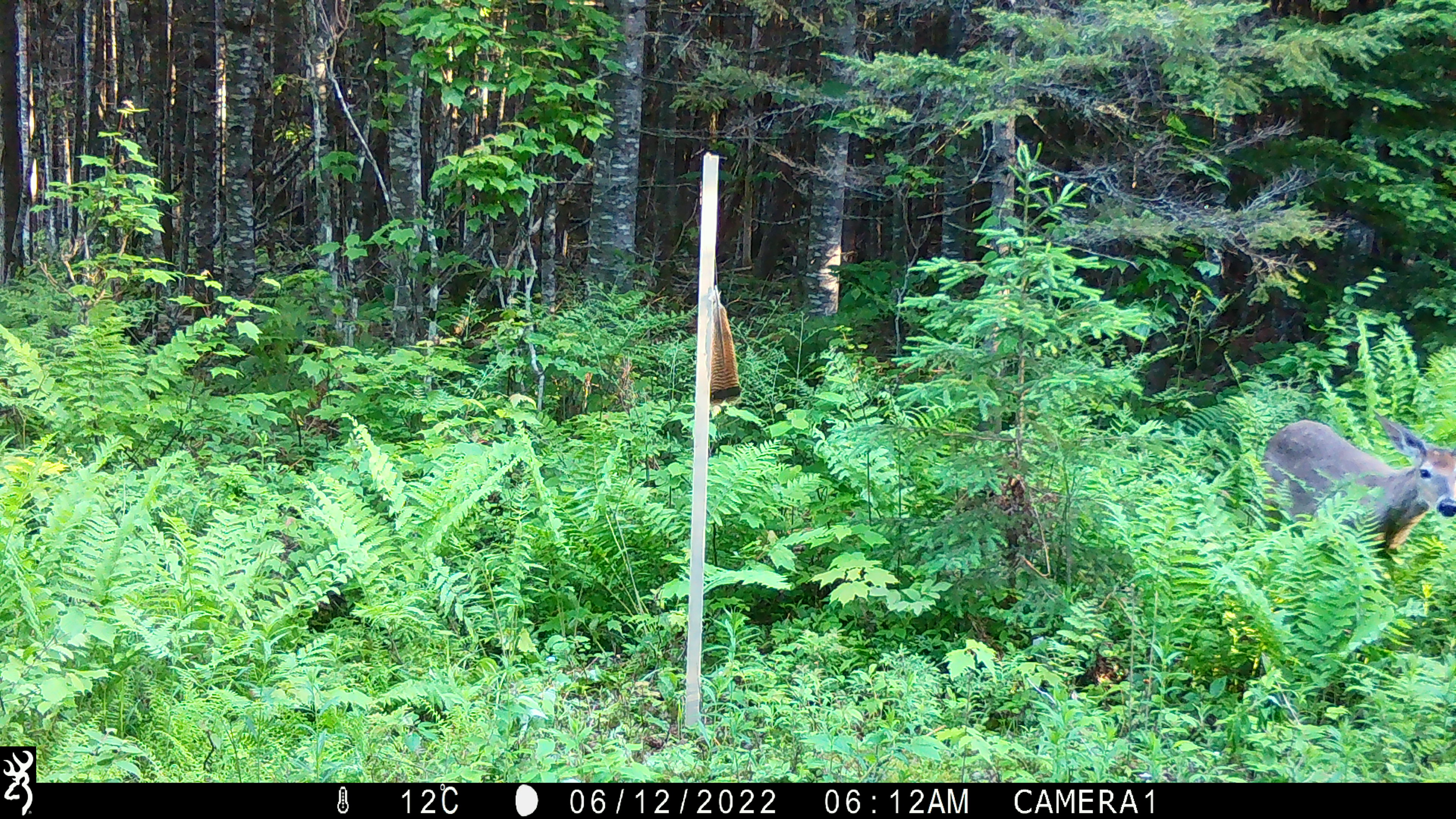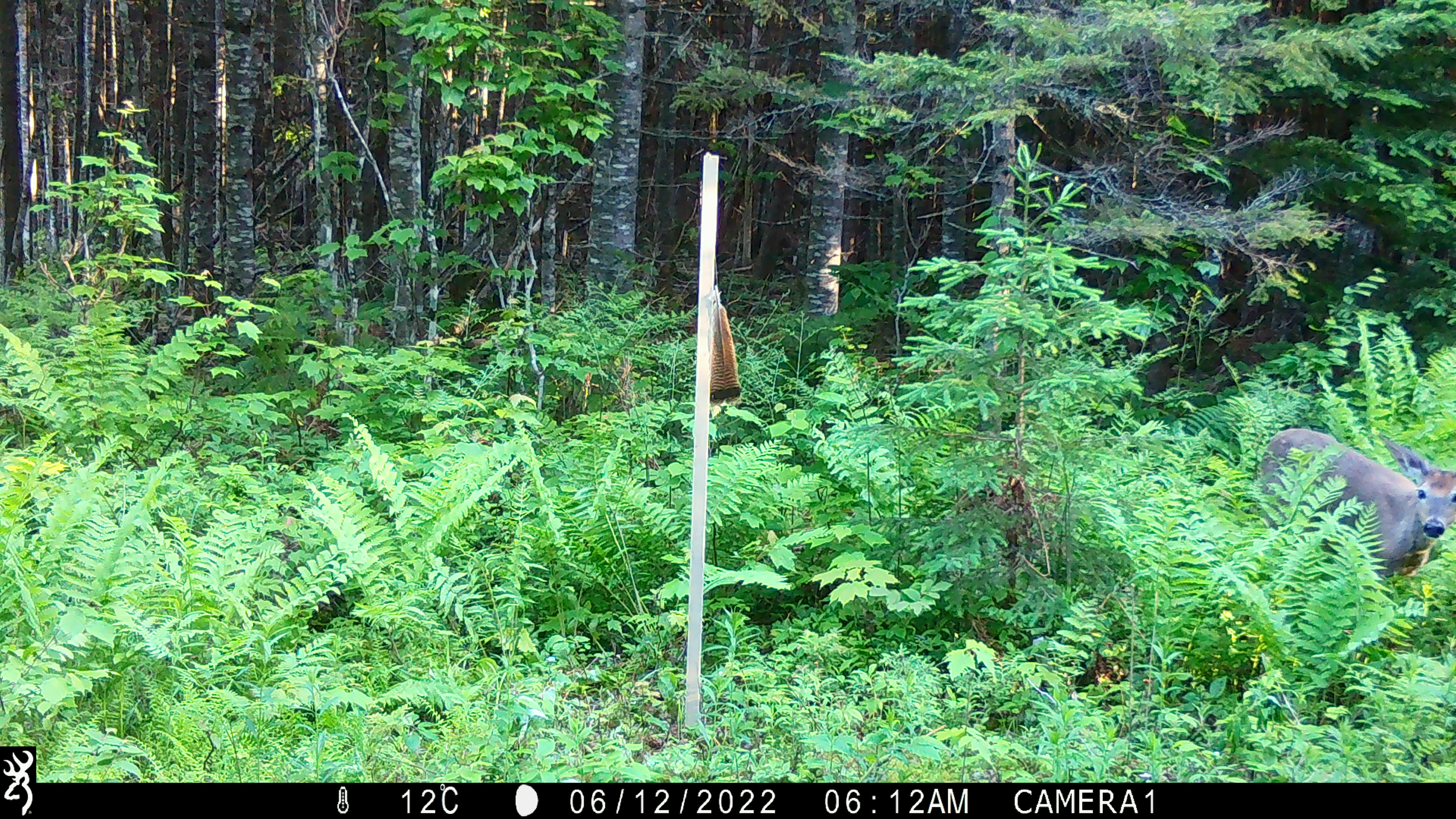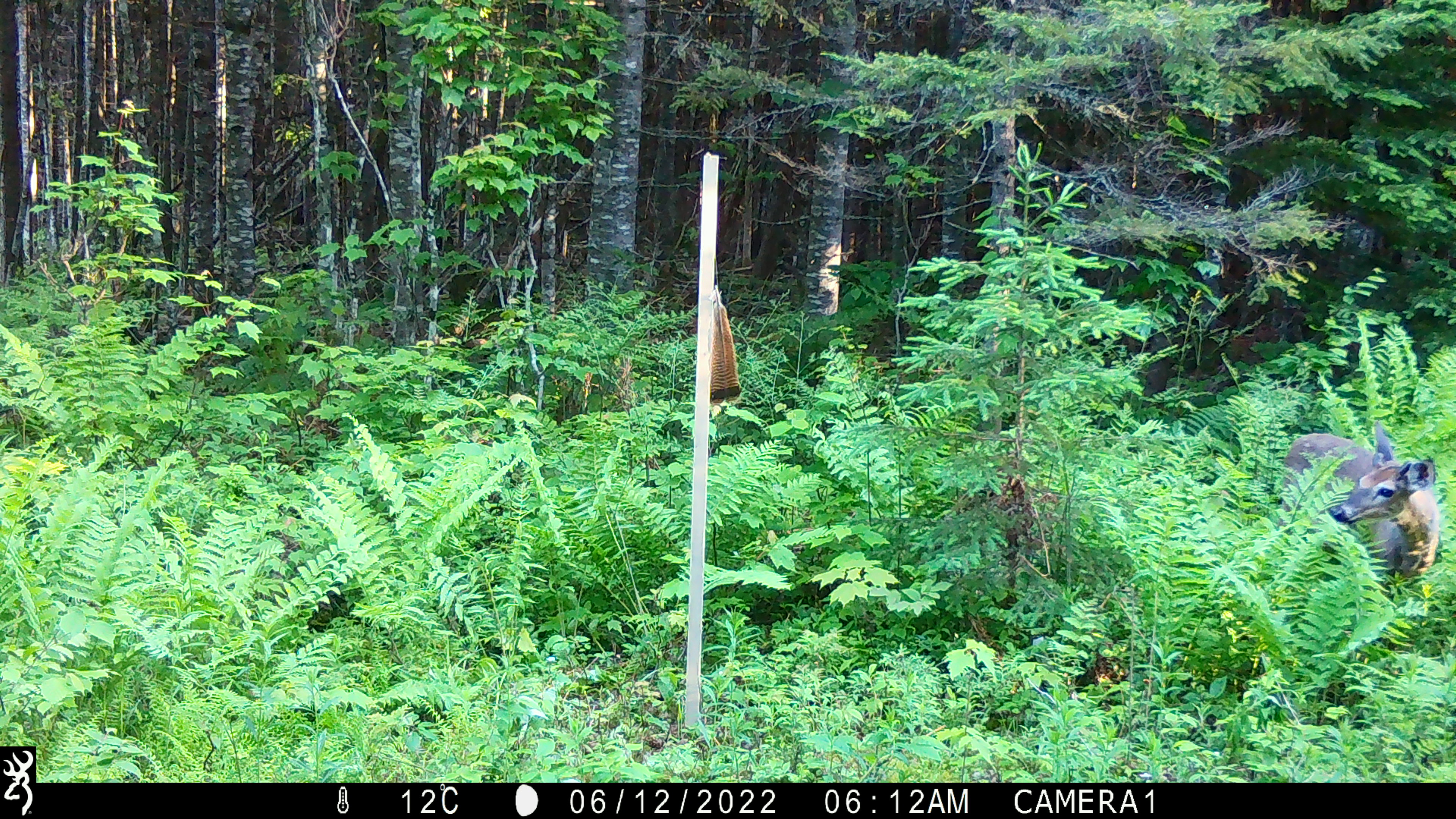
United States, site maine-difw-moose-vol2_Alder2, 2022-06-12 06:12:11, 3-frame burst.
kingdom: Animalia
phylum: Chordata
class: Mammalia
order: Artiodactyla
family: Cervidae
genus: Odocoileus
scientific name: Odocoileus virginianus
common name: white-tailed deer